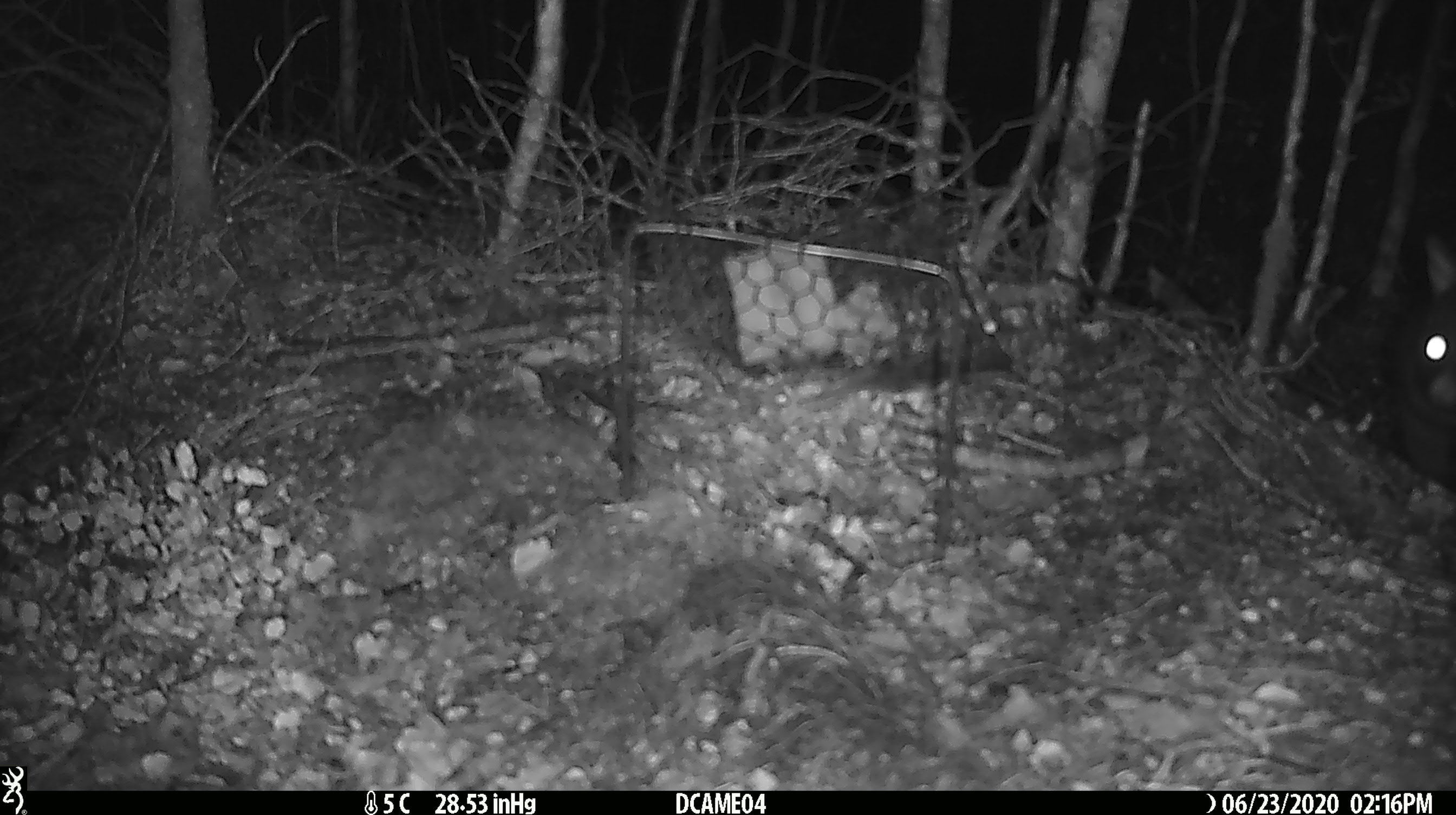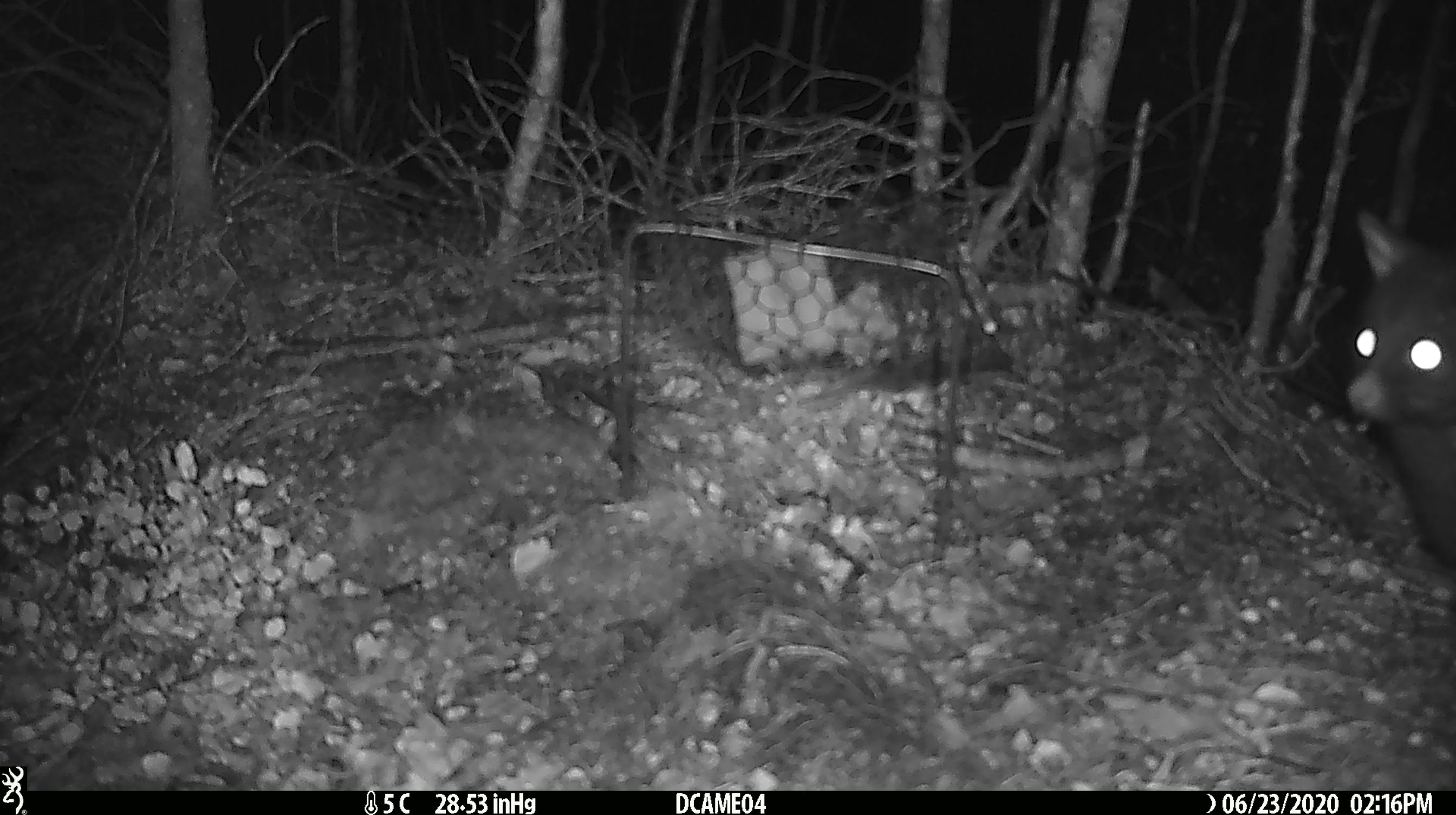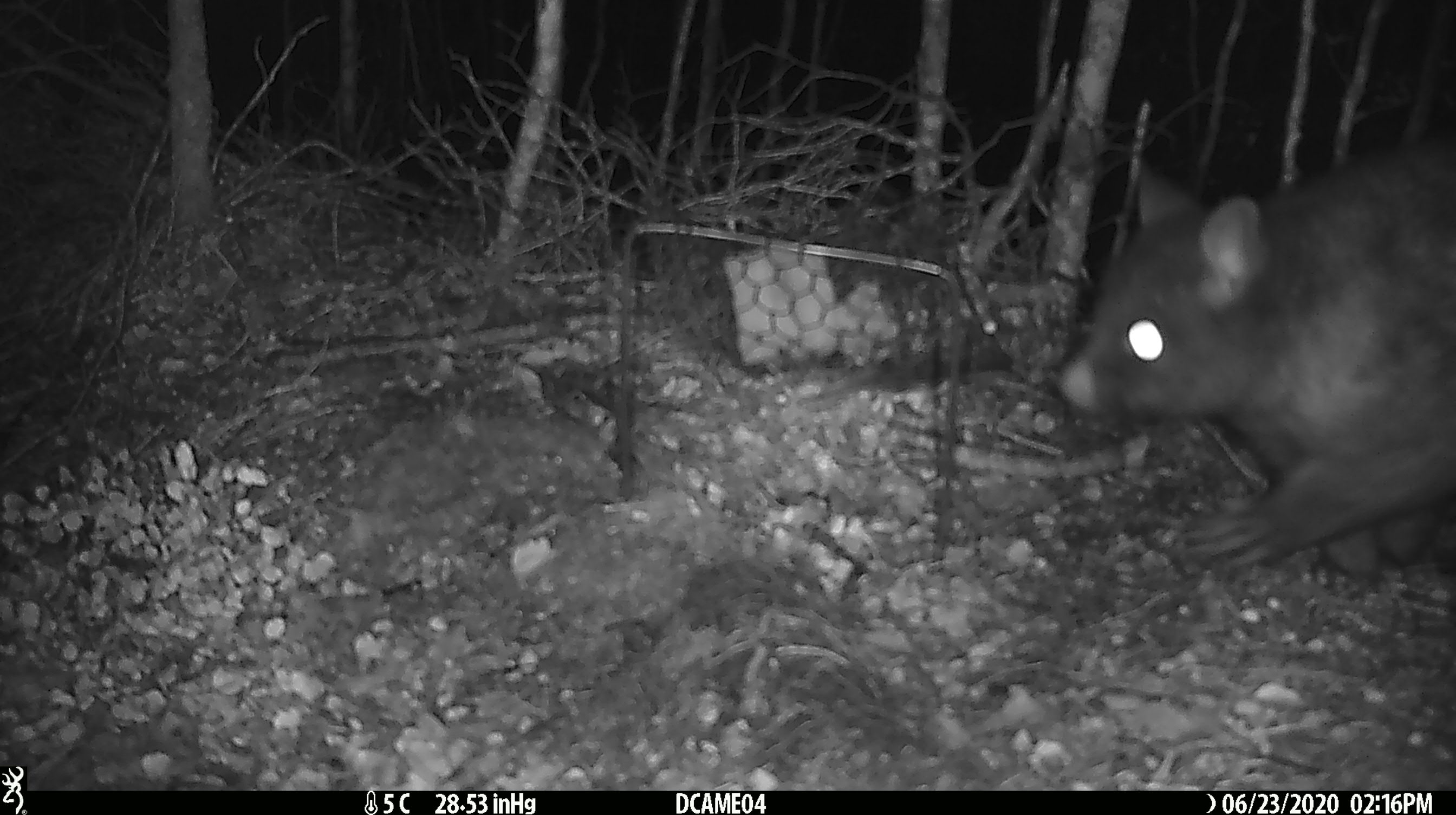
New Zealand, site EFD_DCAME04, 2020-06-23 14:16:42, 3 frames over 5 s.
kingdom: Animalia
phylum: Chordata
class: Mammalia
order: Diprotodontia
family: Phalangeridae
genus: Trichosurus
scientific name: Trichosurus vulpecula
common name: common brushtail possum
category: possum